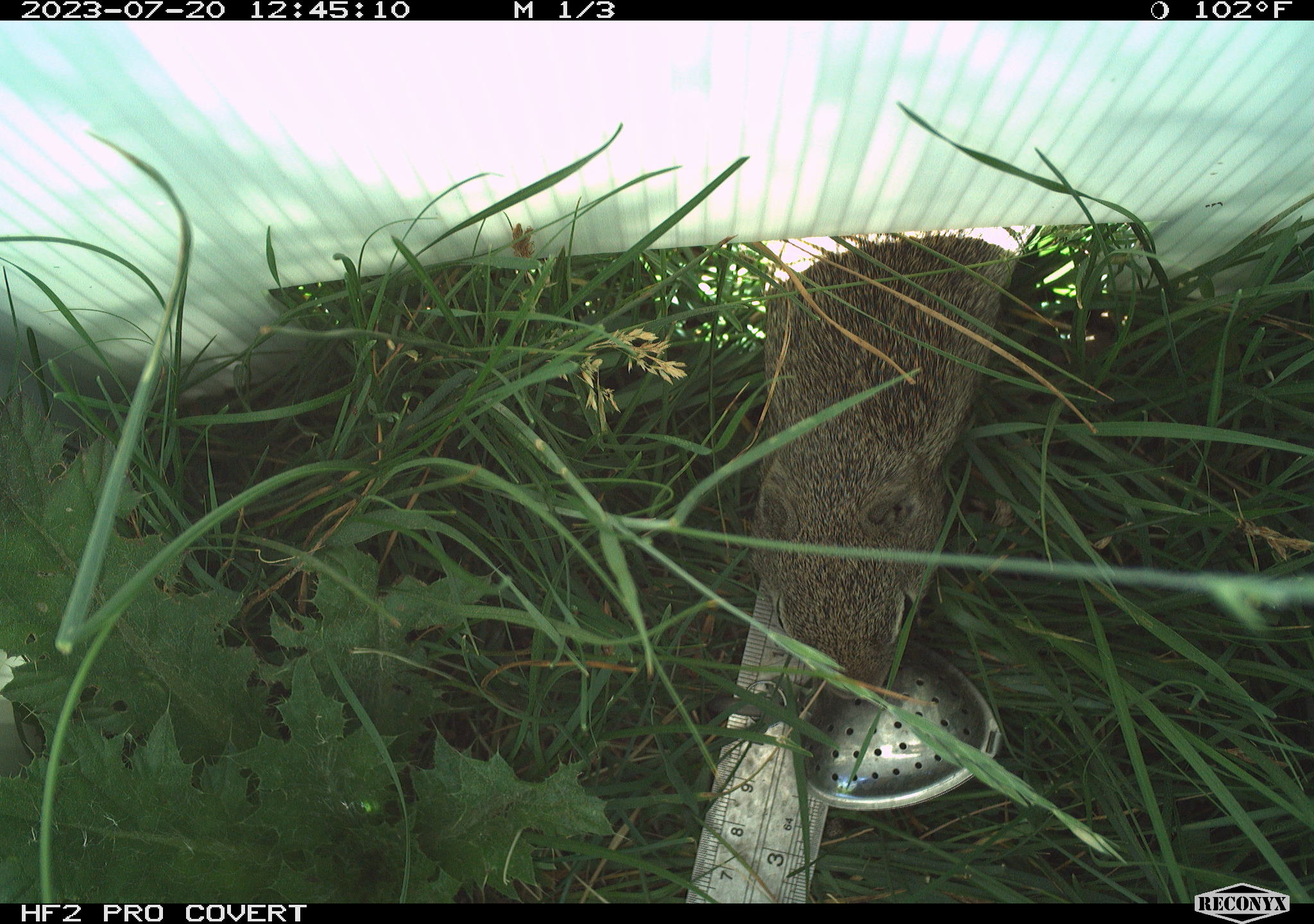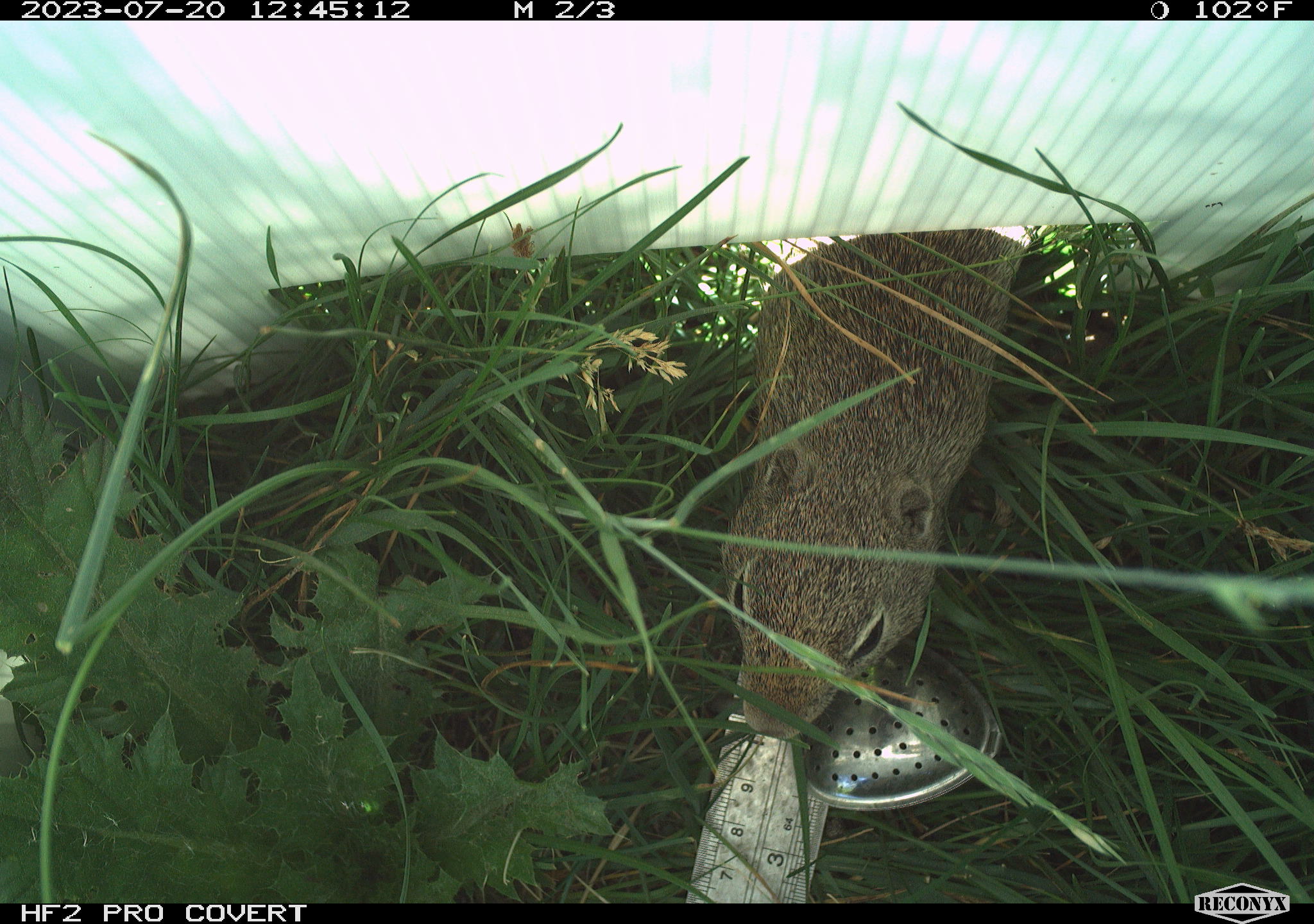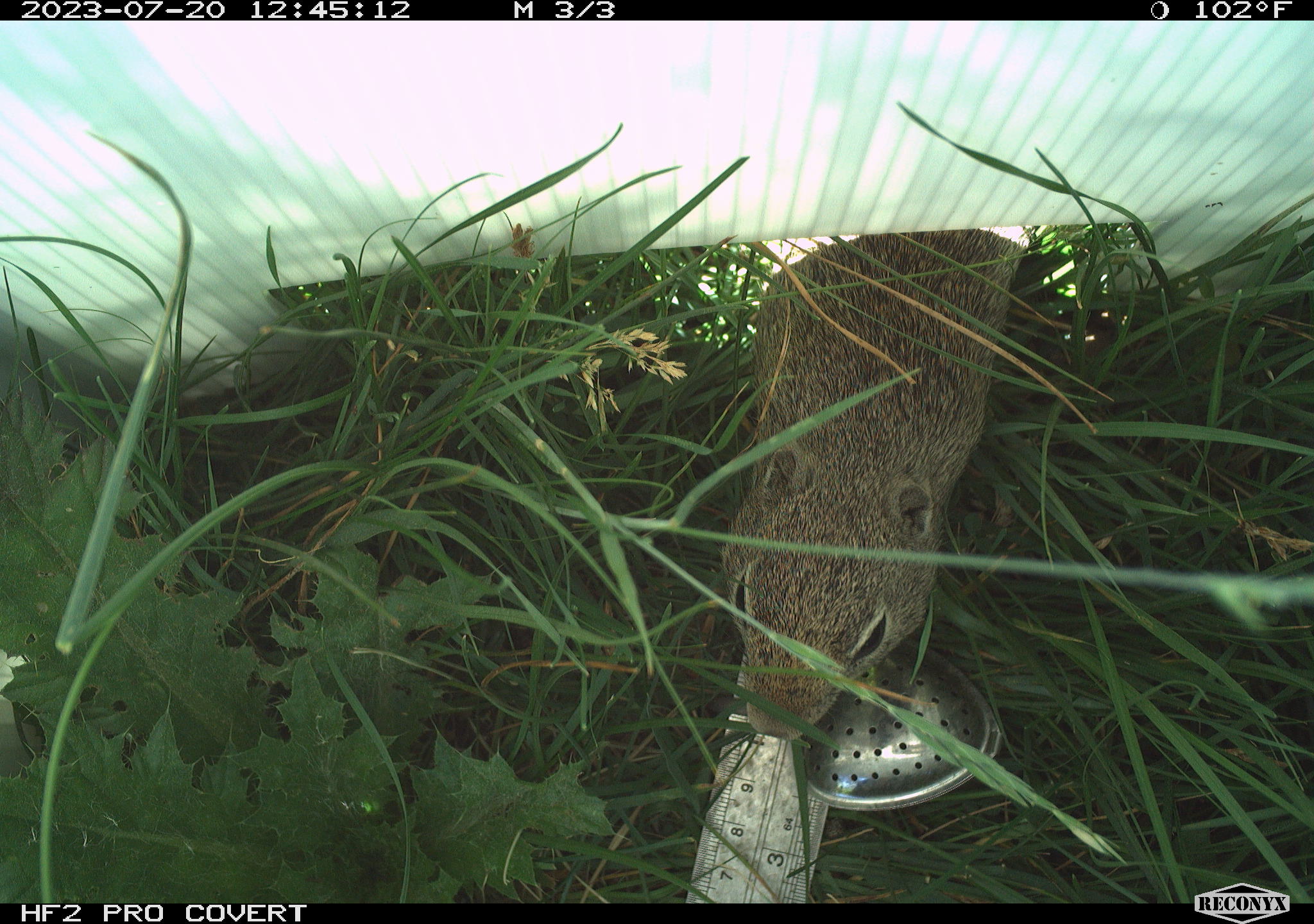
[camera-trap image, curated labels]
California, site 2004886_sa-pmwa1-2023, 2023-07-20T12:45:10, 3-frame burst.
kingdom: Animalia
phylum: Chordata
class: Mammalia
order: Rodentia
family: Sciuridae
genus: Urocitellus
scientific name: Urocitellus beldingi beldingi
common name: belding's ground squirrel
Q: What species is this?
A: Belding's ground squirrel (Urocitellus beldingi beldingi).